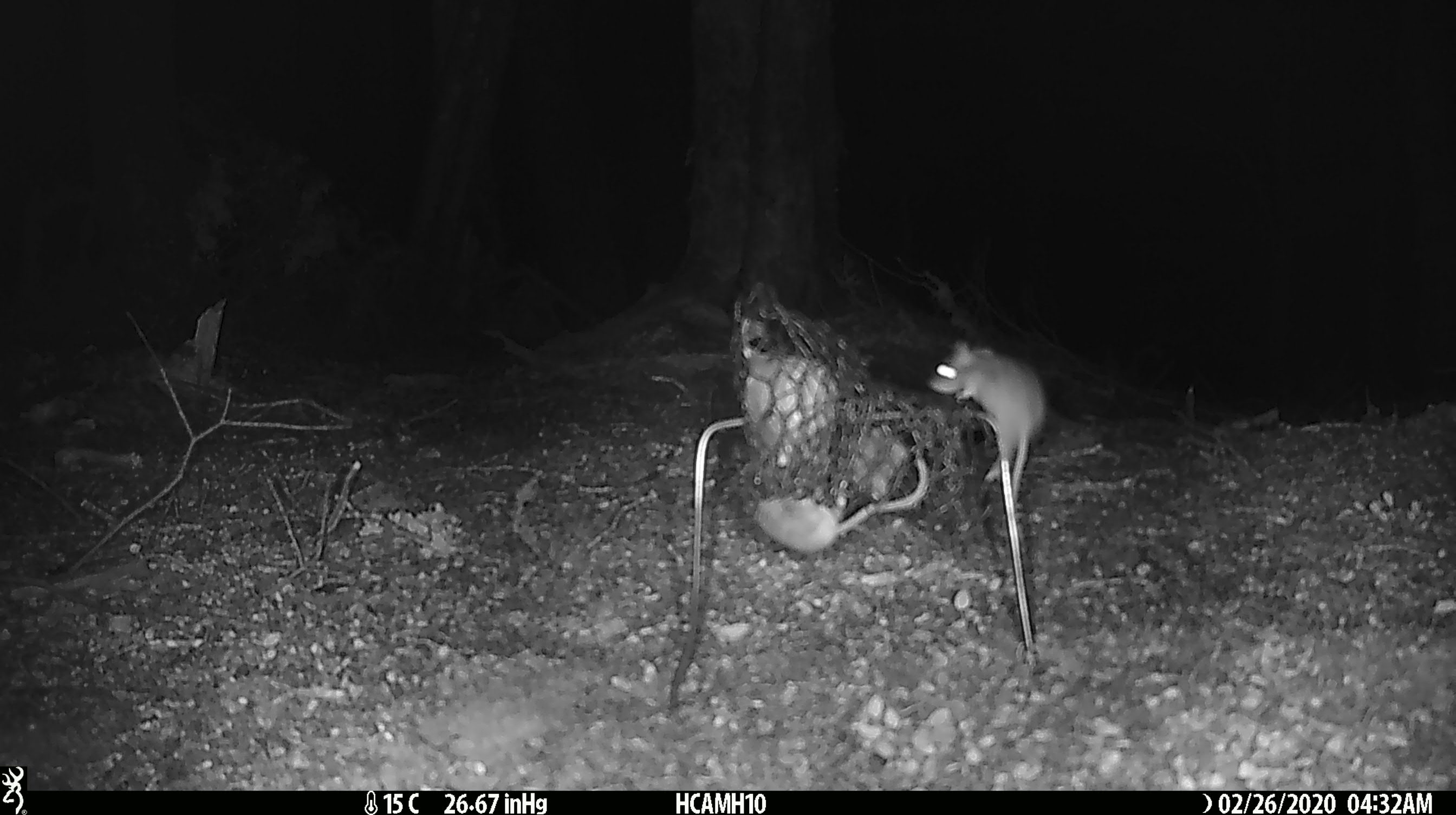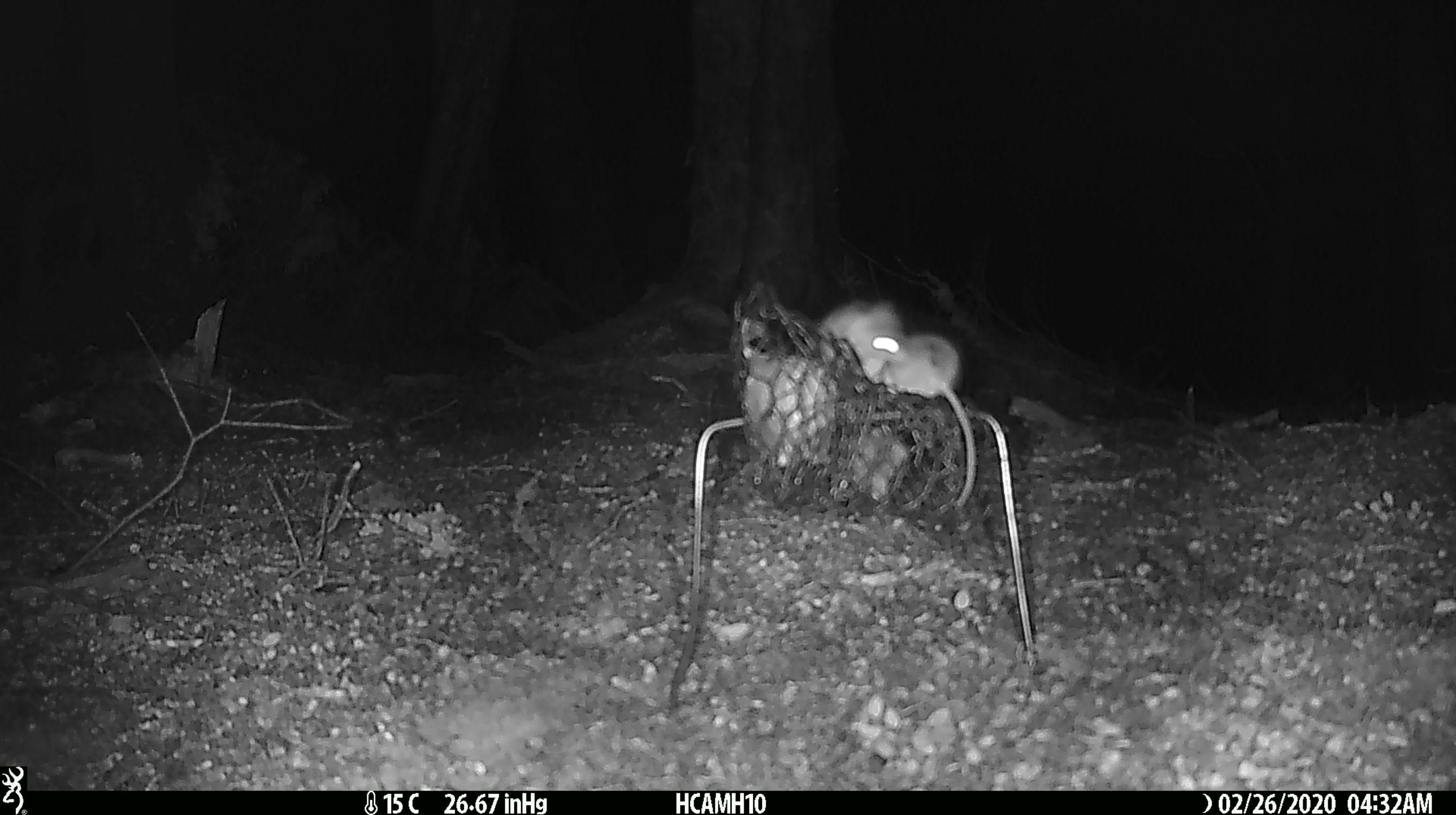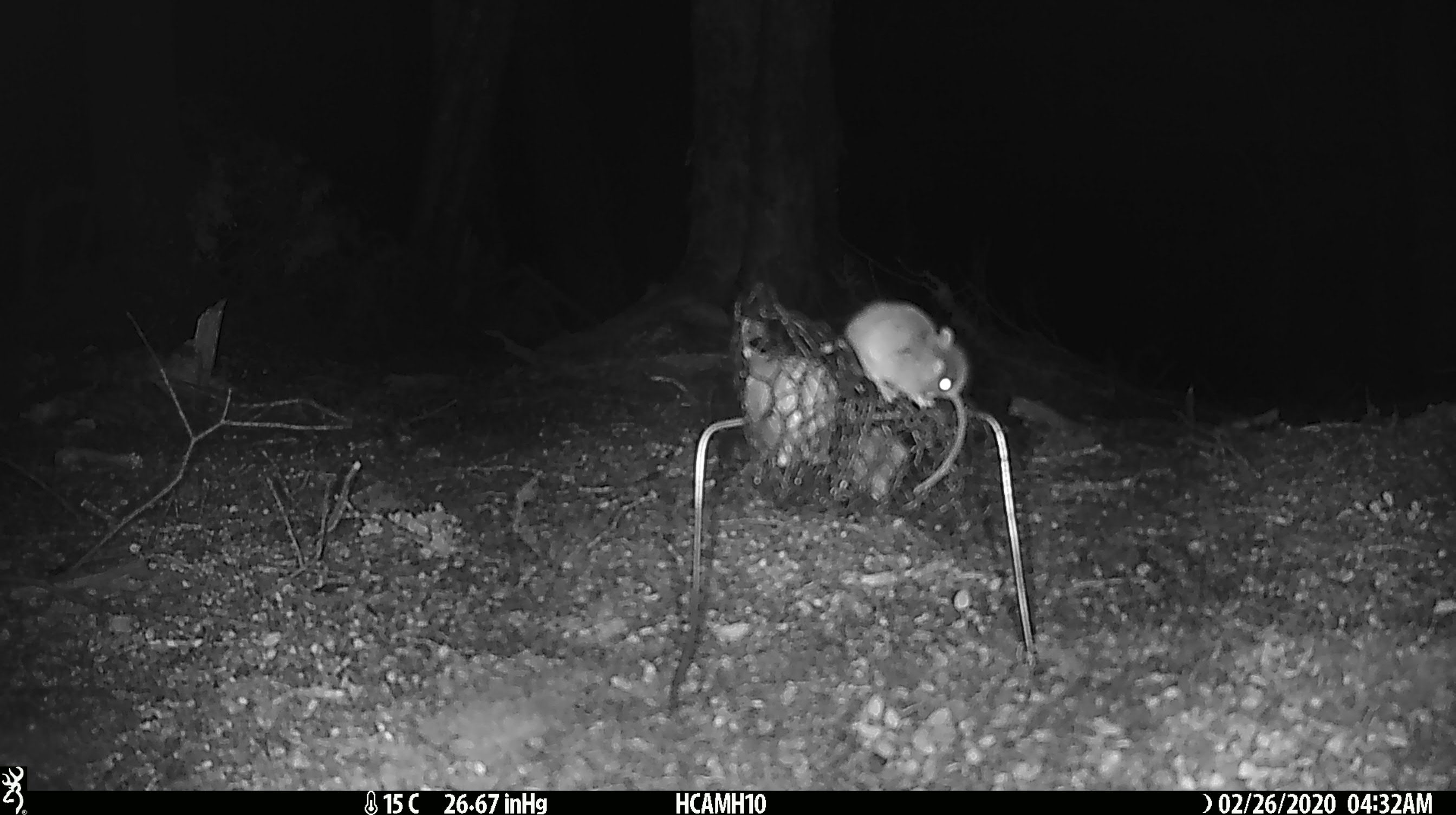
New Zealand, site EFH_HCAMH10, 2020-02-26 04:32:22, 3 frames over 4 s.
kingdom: Animalia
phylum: Chordata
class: Mammalia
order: Rodentia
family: Muridae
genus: Mus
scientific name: Mus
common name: mouse